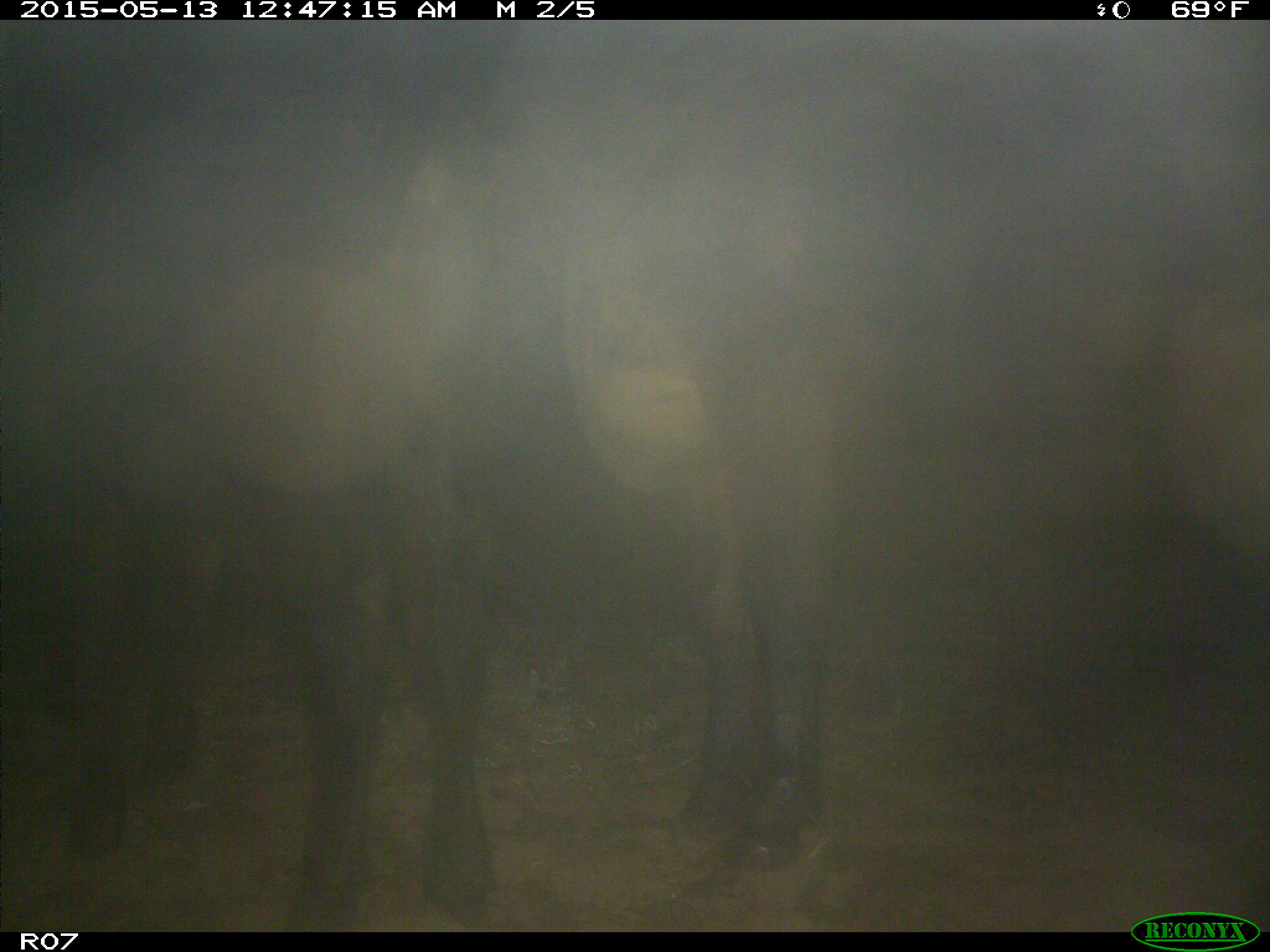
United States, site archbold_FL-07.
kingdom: Animalia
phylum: Chordata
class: Mammalia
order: Artiodactyla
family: Bovidae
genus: Bos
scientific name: Bos taurus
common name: domestic cow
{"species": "Bos taurus (domestic cow)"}